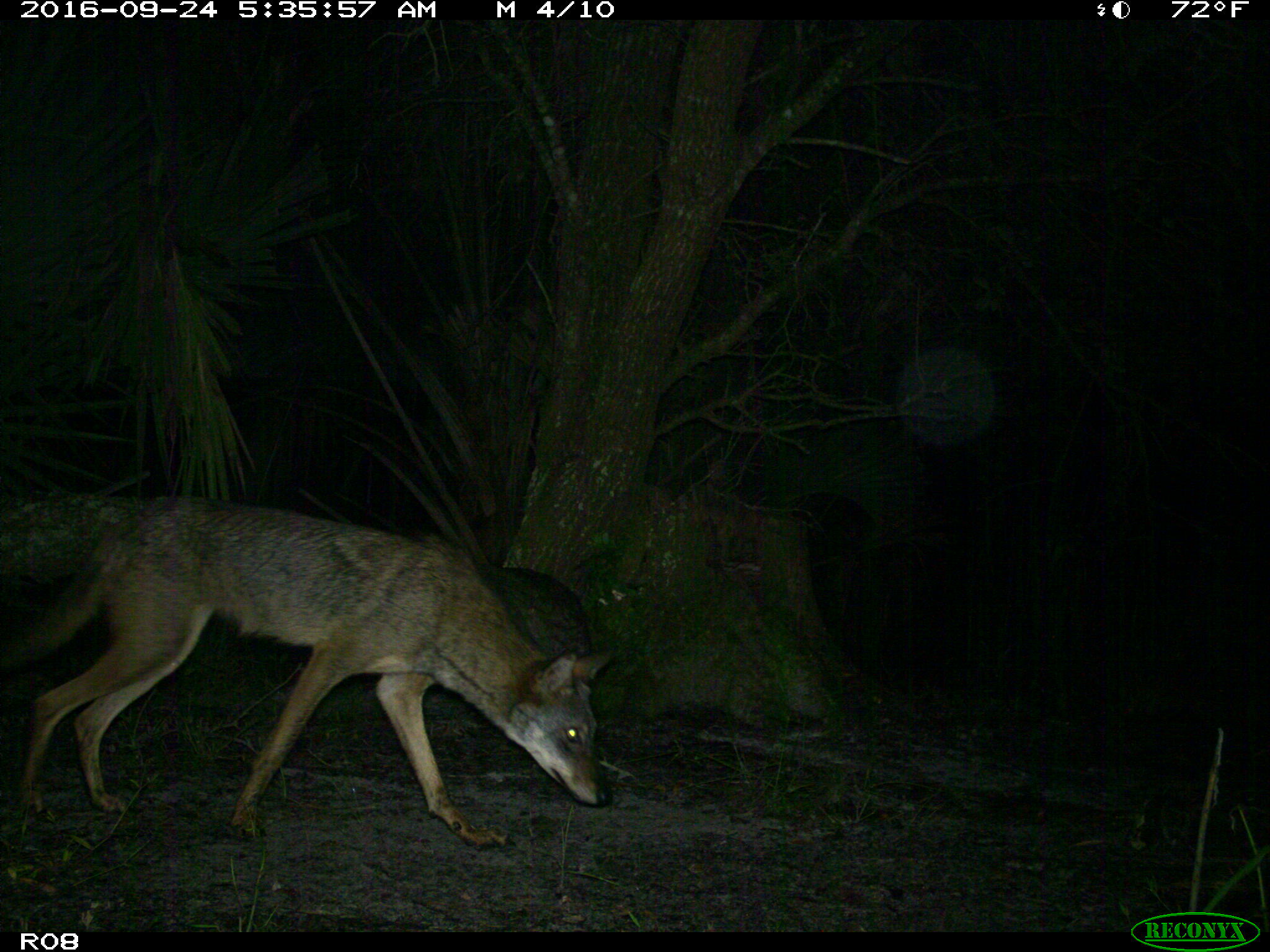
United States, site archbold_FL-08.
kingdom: Animalia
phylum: Chordata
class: Mammalia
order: Carnivora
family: Canidae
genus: Canis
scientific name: Canis latrans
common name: coyote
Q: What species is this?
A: Canis latrans (coyote).